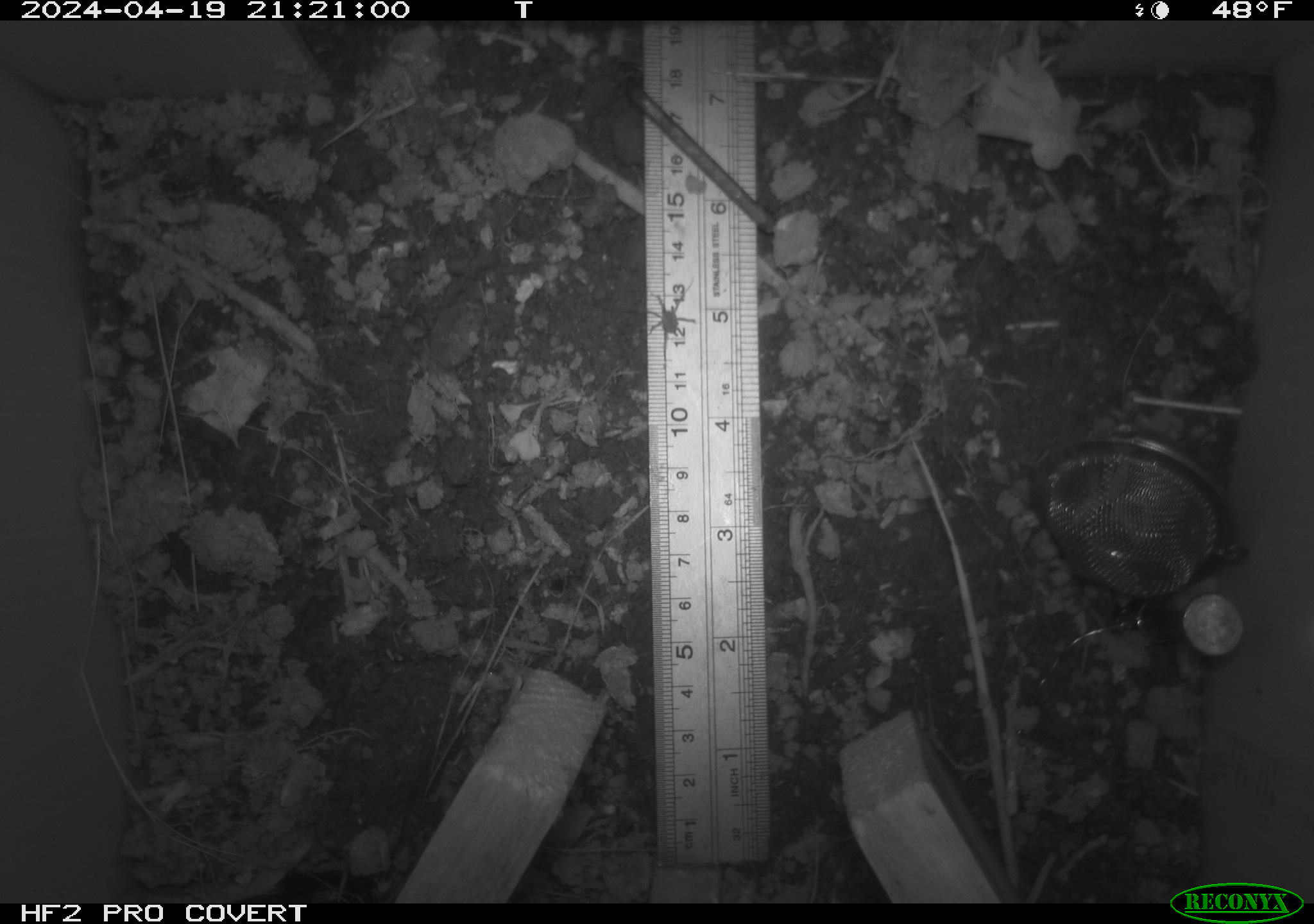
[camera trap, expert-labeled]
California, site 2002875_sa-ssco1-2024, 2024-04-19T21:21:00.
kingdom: Animalia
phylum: Arthropoda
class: Arachnida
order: Araneae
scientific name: Araneae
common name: spider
Spider (Araneae).